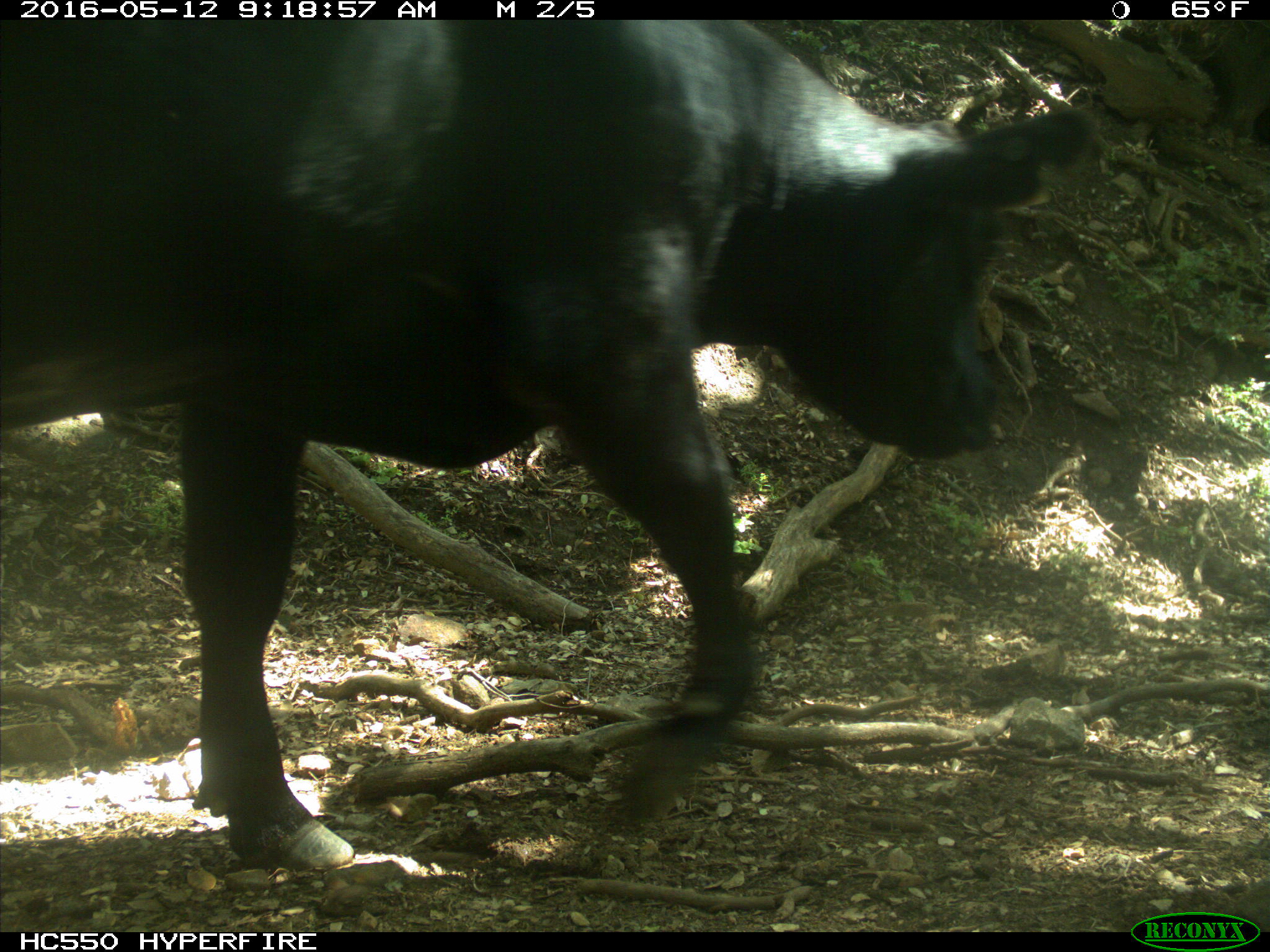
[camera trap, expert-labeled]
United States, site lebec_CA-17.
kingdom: Animalia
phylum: Chordata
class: Mammalia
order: Artiodactyla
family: Bovidae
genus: Bos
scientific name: Bos taurus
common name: domestic cow